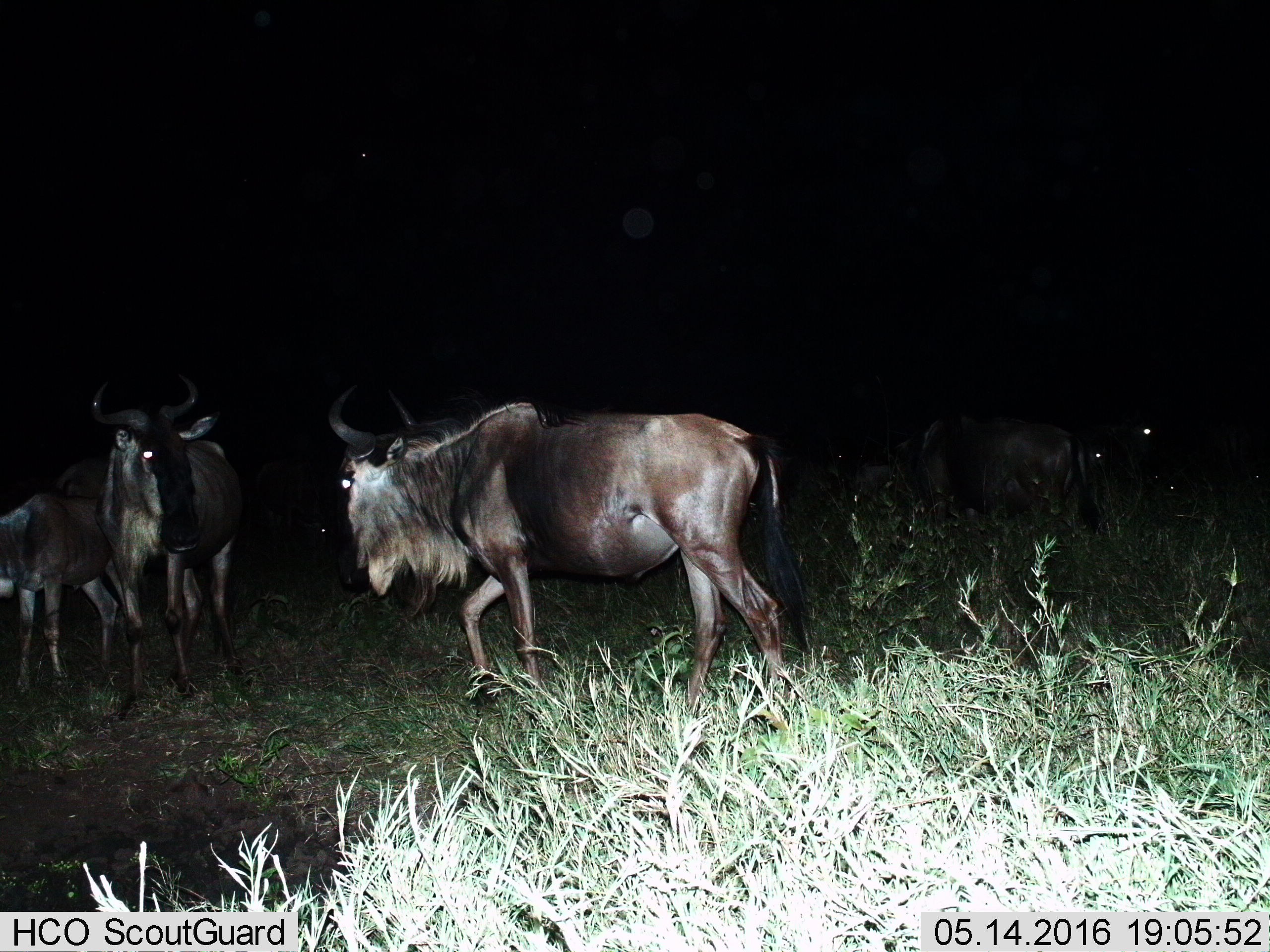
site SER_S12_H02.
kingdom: Animalia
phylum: Chordata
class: Mammalia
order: Artiodactyla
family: Bovidae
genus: Connochaetes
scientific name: Connochaetes taurinus taurinus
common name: blue wildebeest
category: wildebeestblue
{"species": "wildebeestblue (blue wildebeest) (Connochaetes taurinus taurinus)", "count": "3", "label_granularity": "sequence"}